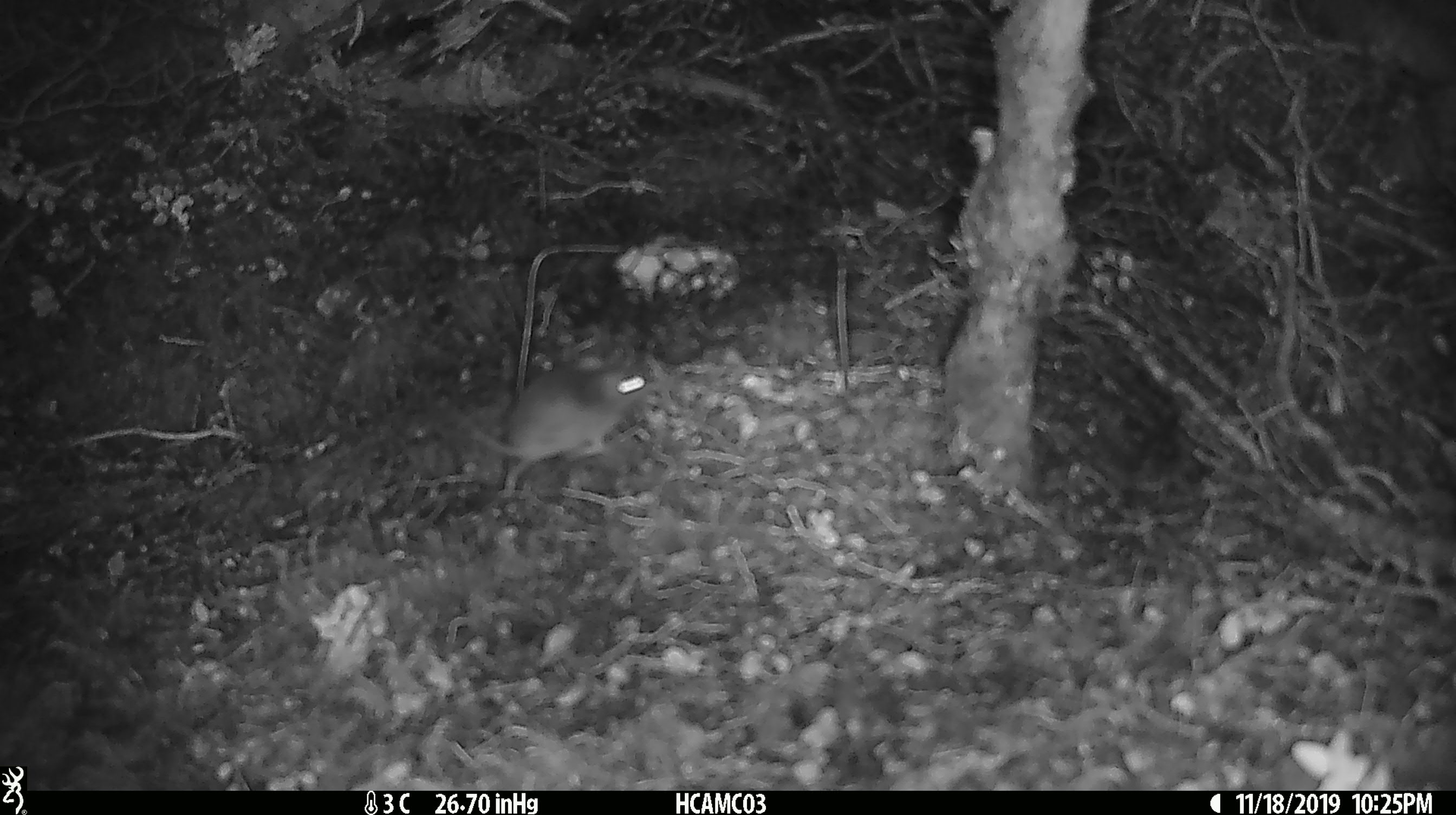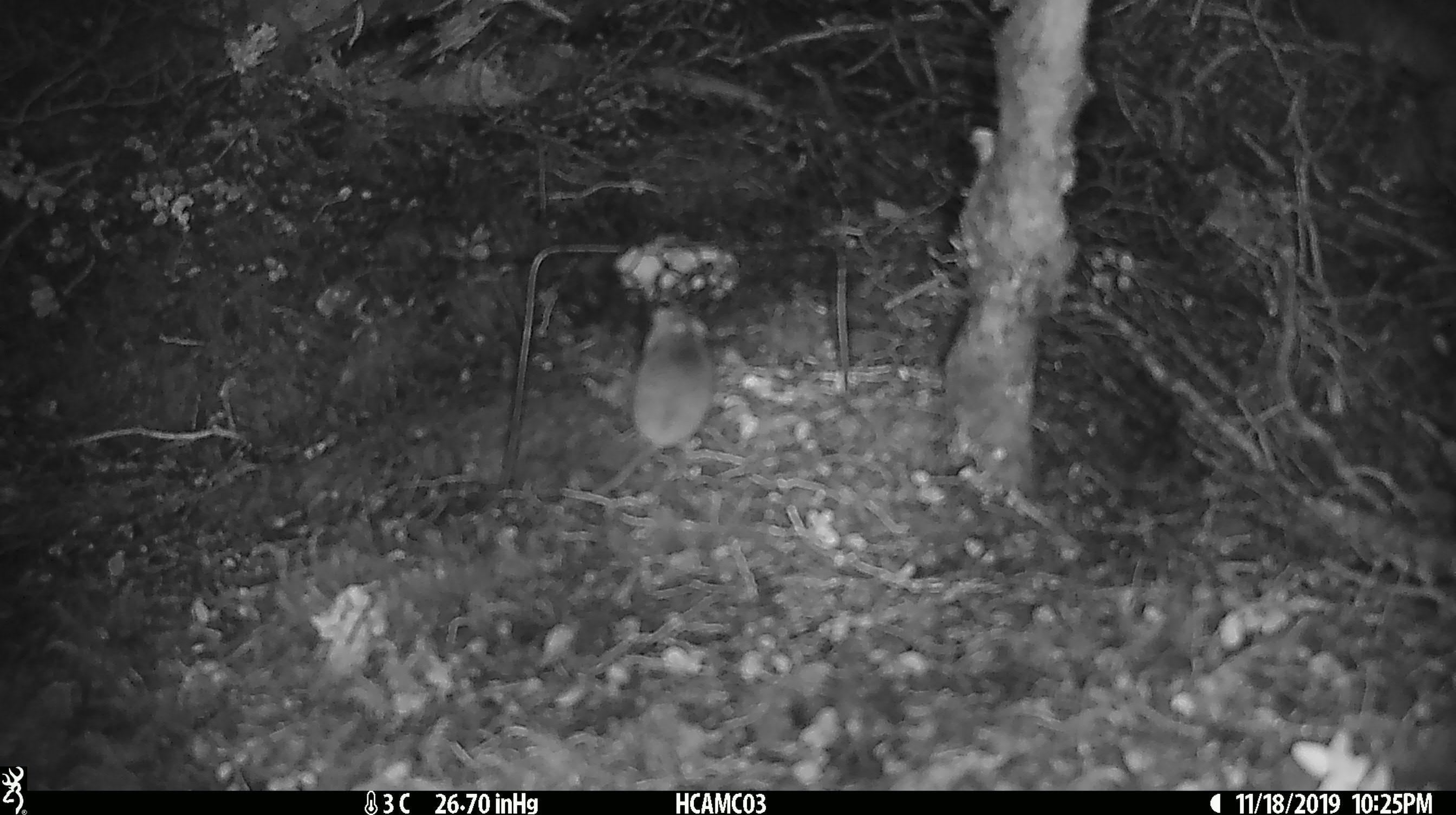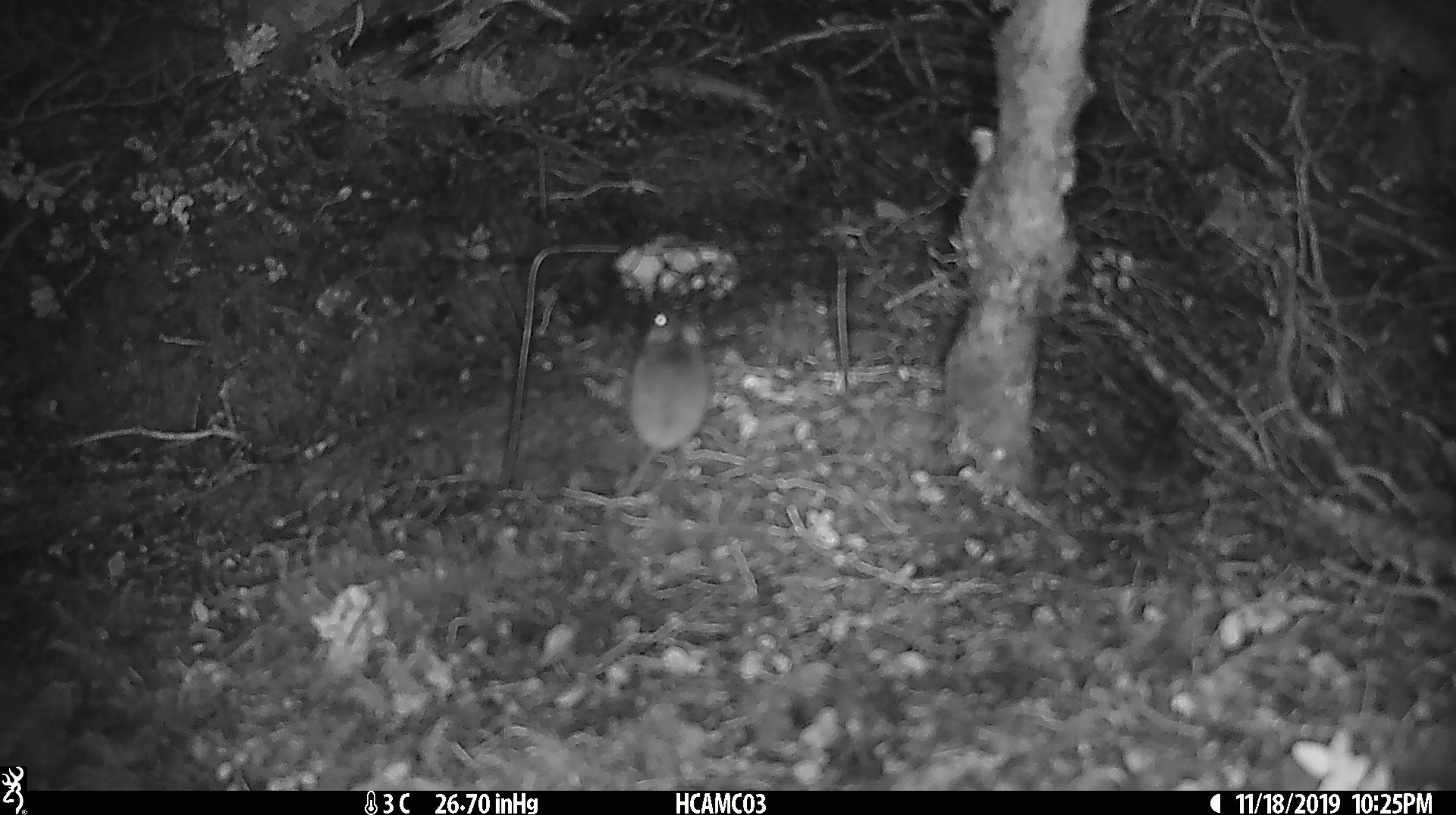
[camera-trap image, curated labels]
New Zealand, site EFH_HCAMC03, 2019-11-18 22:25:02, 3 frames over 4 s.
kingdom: Animalia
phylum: Chordata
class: Mammalia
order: Rodentia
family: Muridae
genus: Mus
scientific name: Mus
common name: mouse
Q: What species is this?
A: Mouse (Mus).